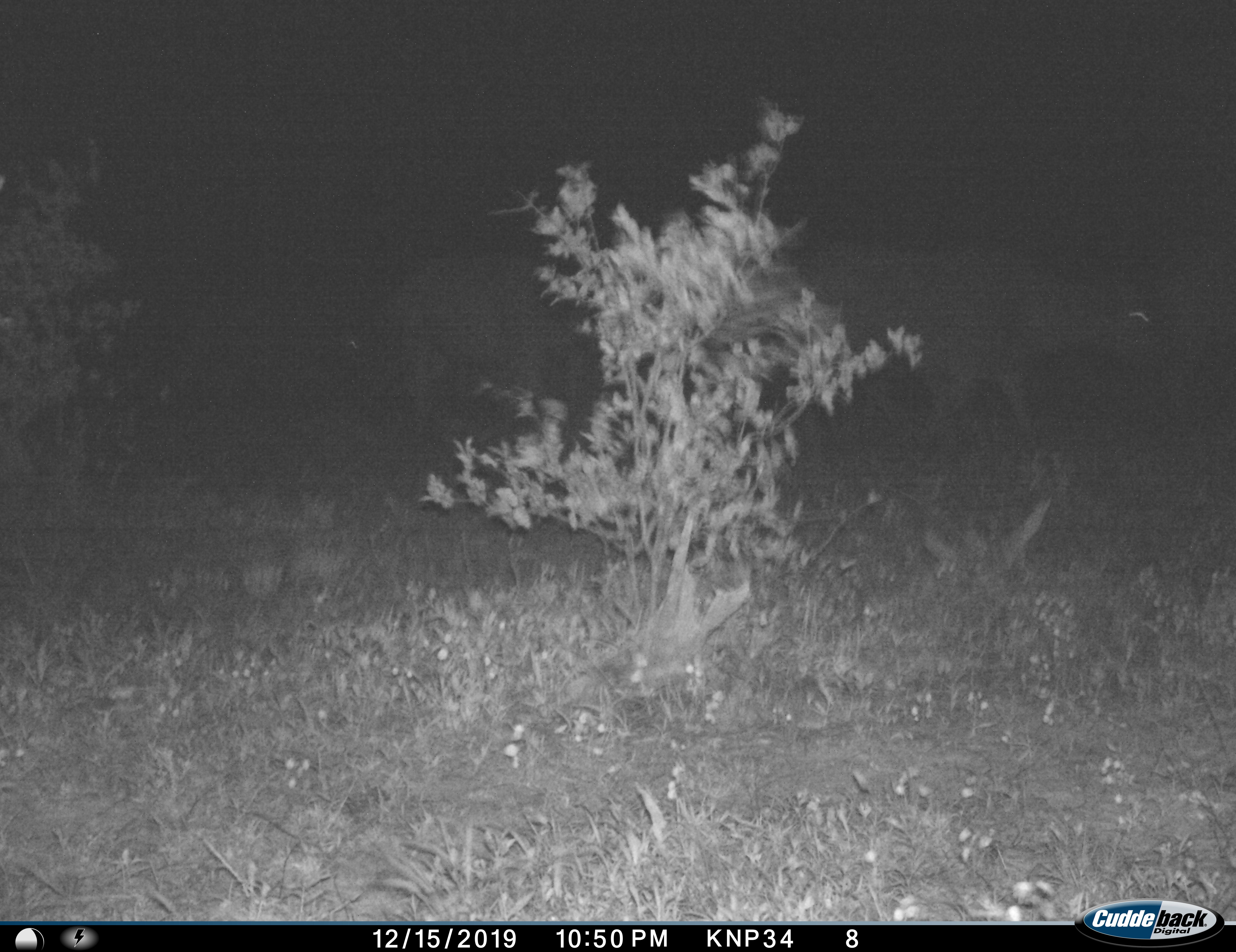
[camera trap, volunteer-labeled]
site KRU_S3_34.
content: unidentified animal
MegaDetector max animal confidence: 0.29